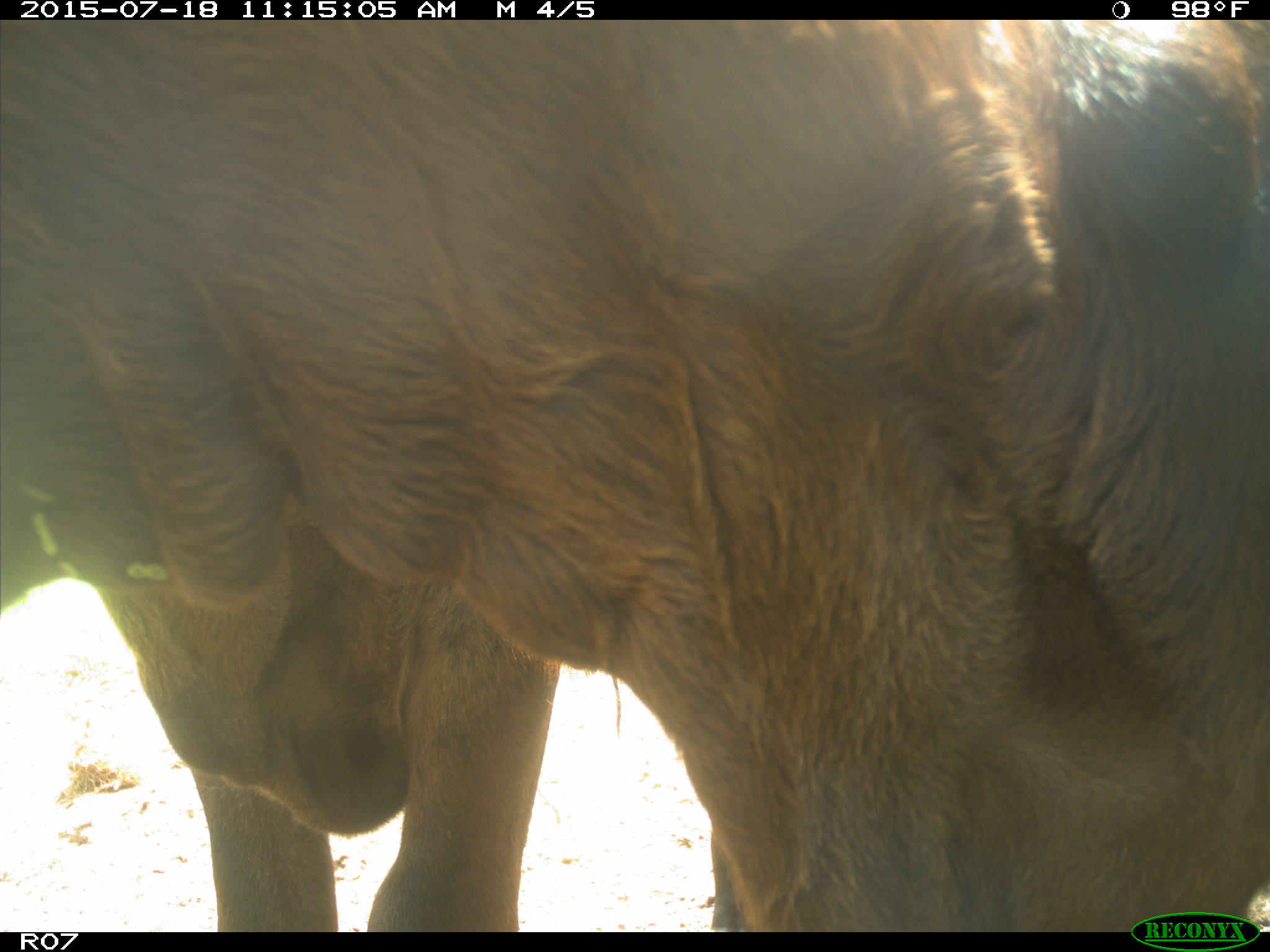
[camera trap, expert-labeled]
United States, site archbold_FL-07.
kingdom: Animalia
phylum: Chordata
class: Mammalia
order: Artiodactyla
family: Bovidae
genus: Bos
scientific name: Bos taurus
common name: domestic cow